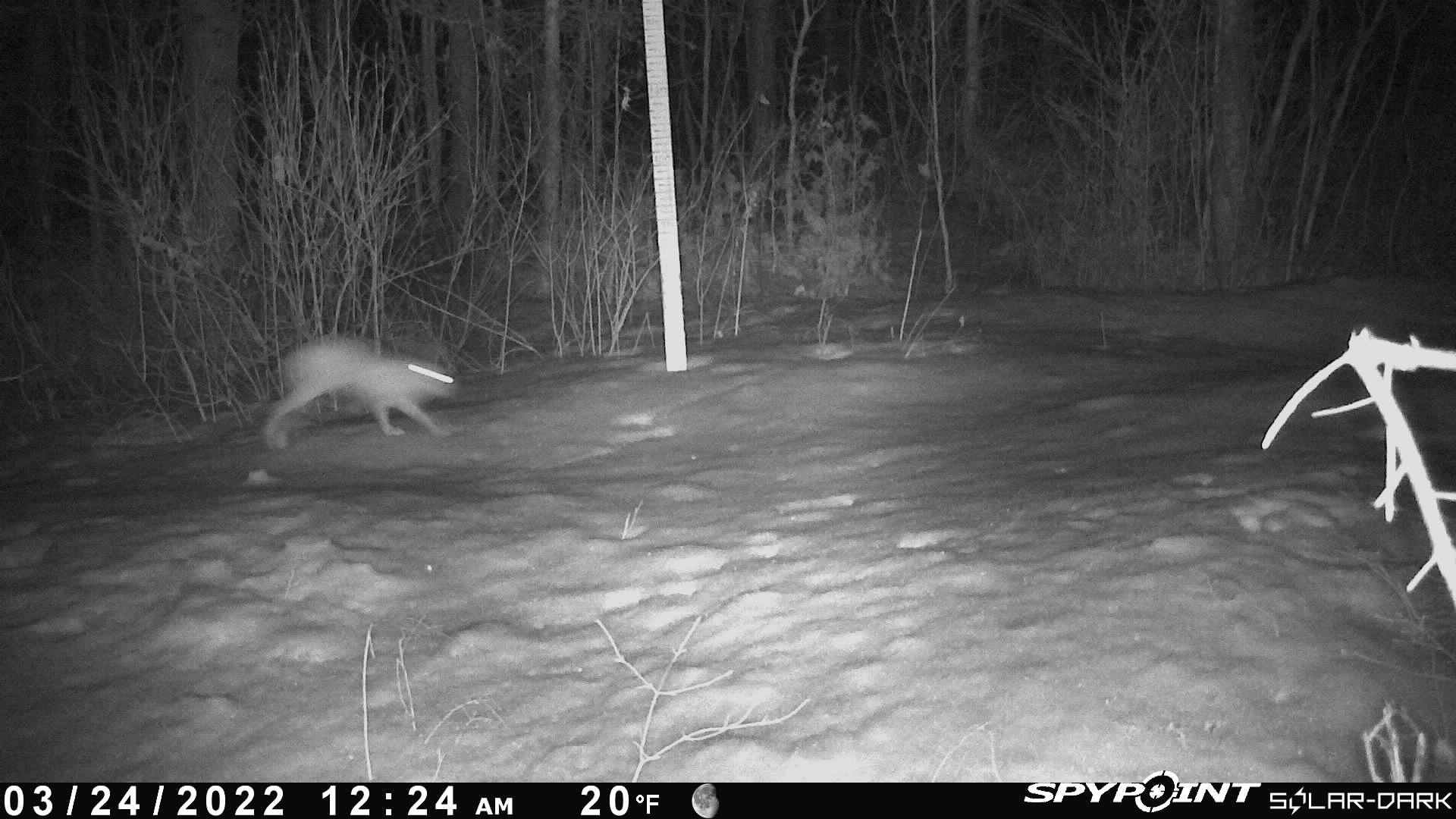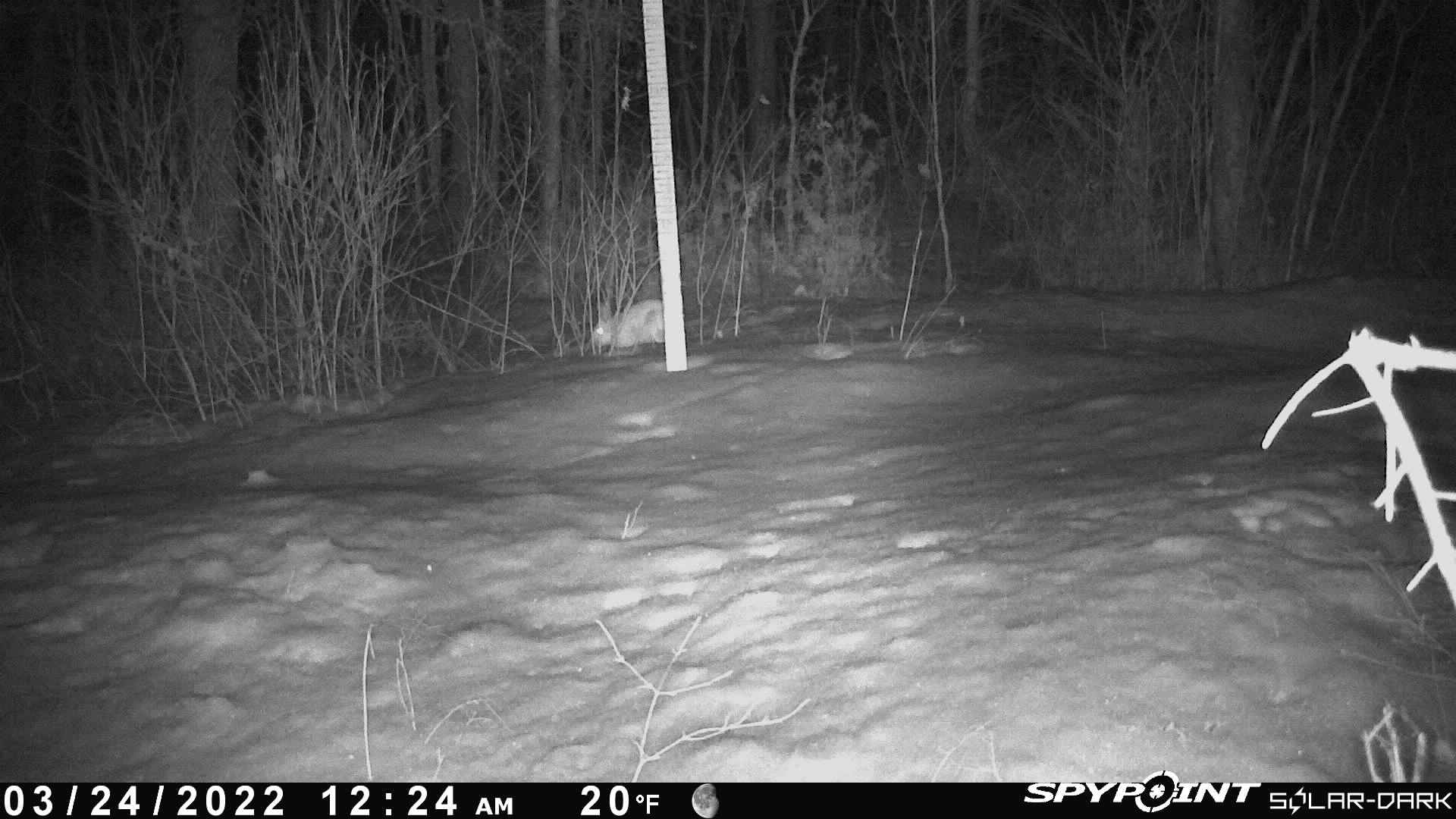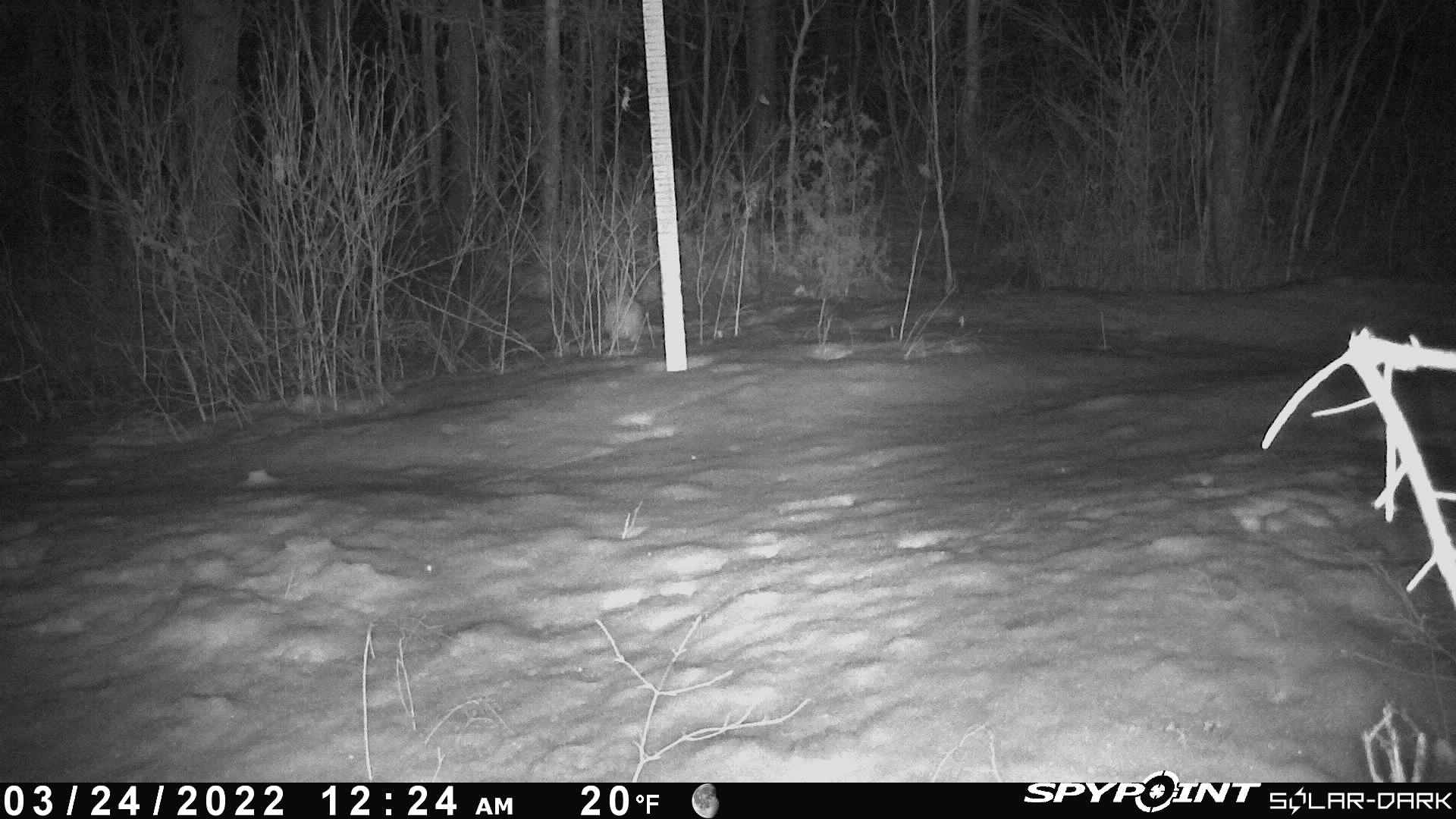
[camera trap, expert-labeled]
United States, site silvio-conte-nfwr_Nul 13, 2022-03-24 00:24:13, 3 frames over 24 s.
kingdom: Animalia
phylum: Chordata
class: Mammalia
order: Lagomorpha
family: Leporidae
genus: Lepus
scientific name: Lepus americanus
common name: snowshoe hare